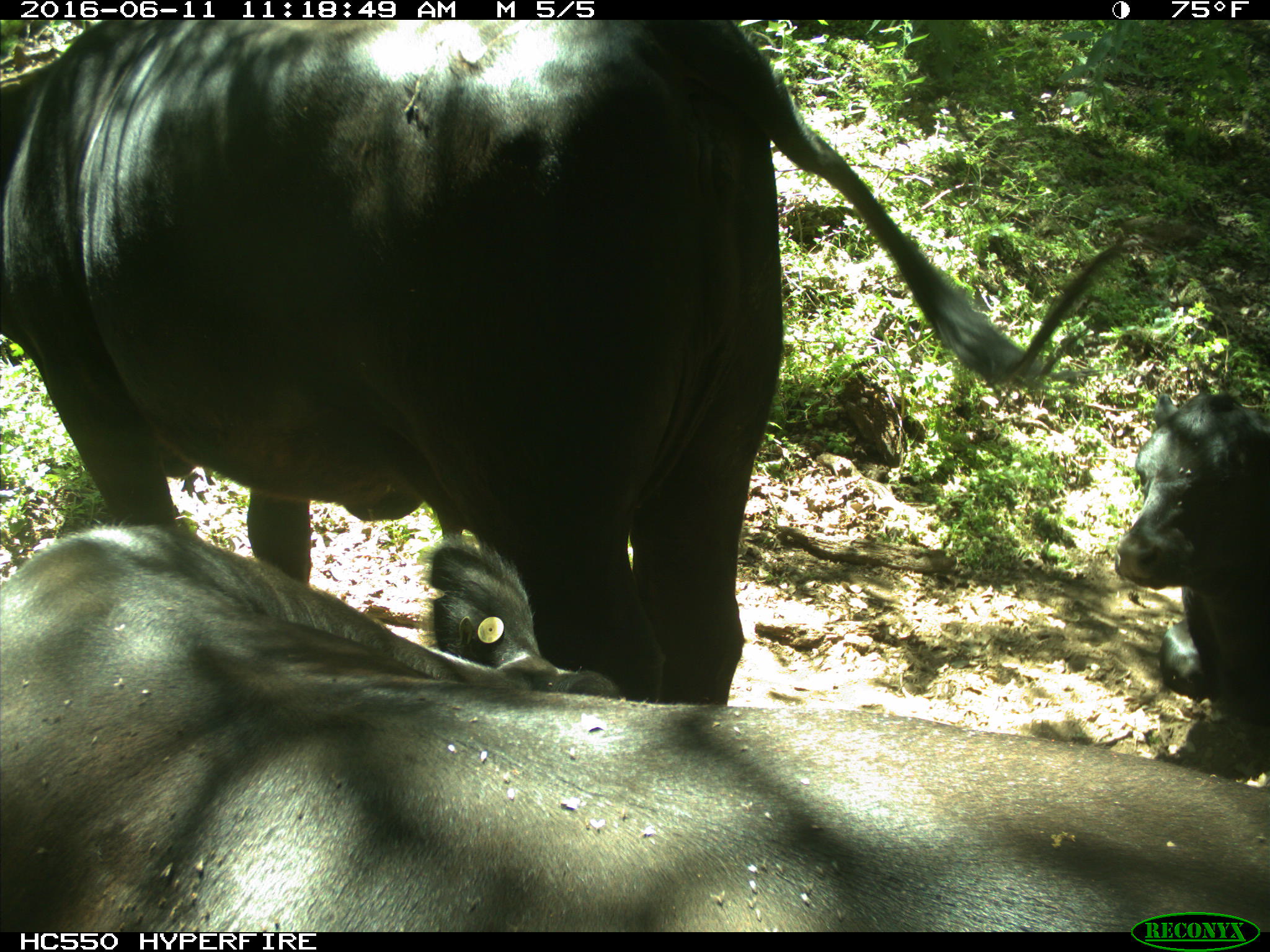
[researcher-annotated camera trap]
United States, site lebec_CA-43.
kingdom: Animalia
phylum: Chordata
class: Mammalia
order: Artiodactyla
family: Bovidae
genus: Bos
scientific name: Bos taurus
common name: domestic cow